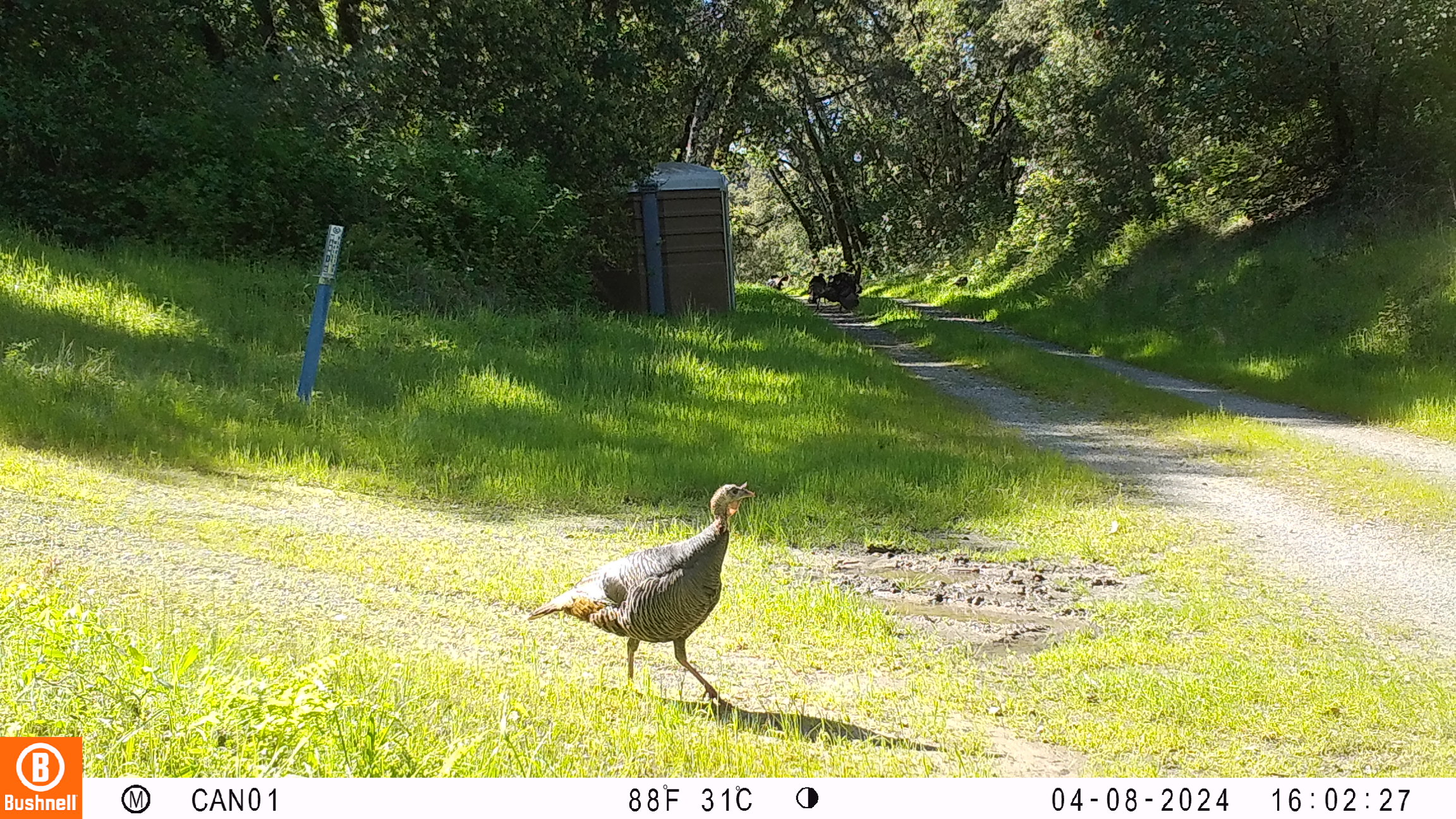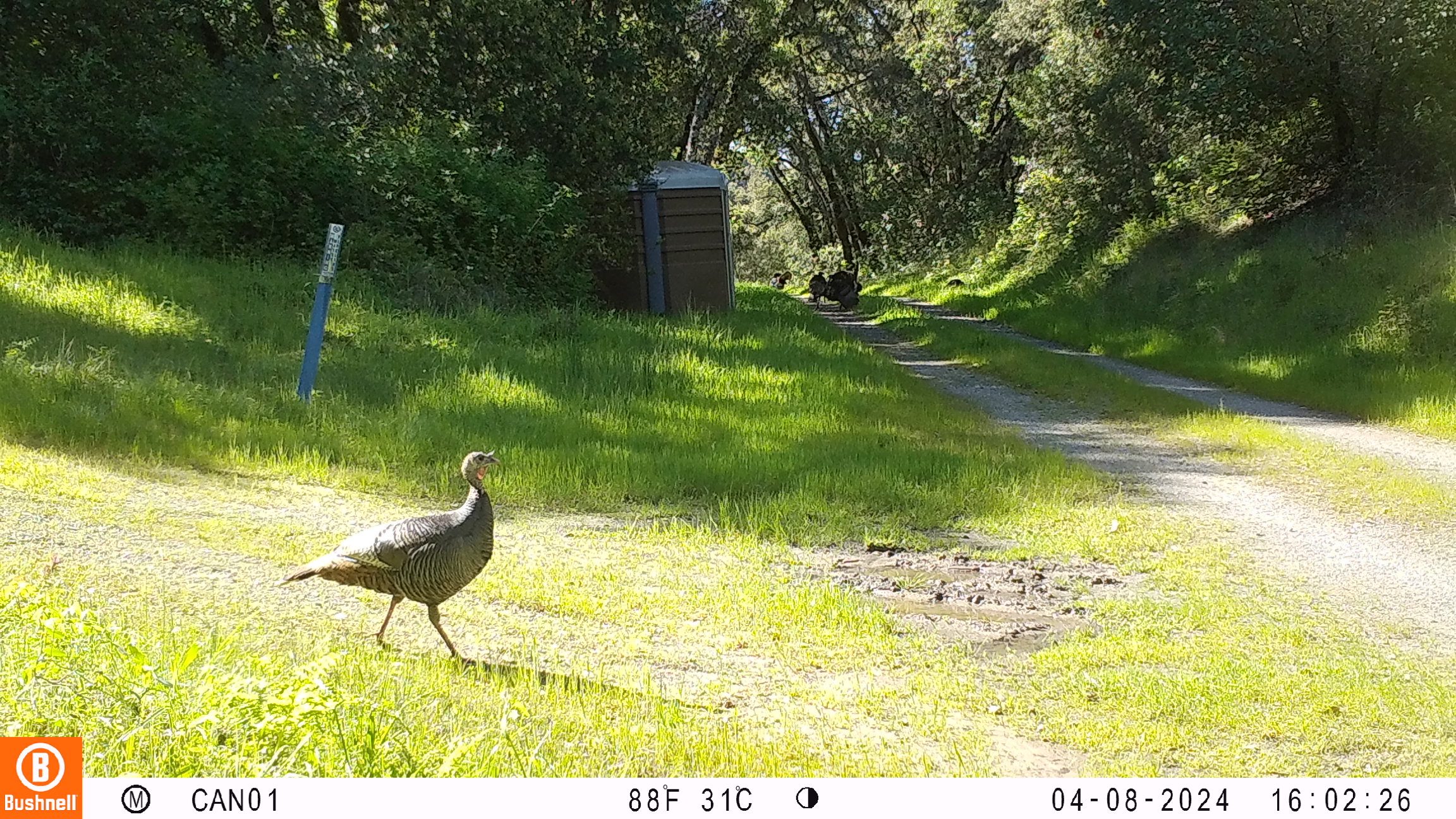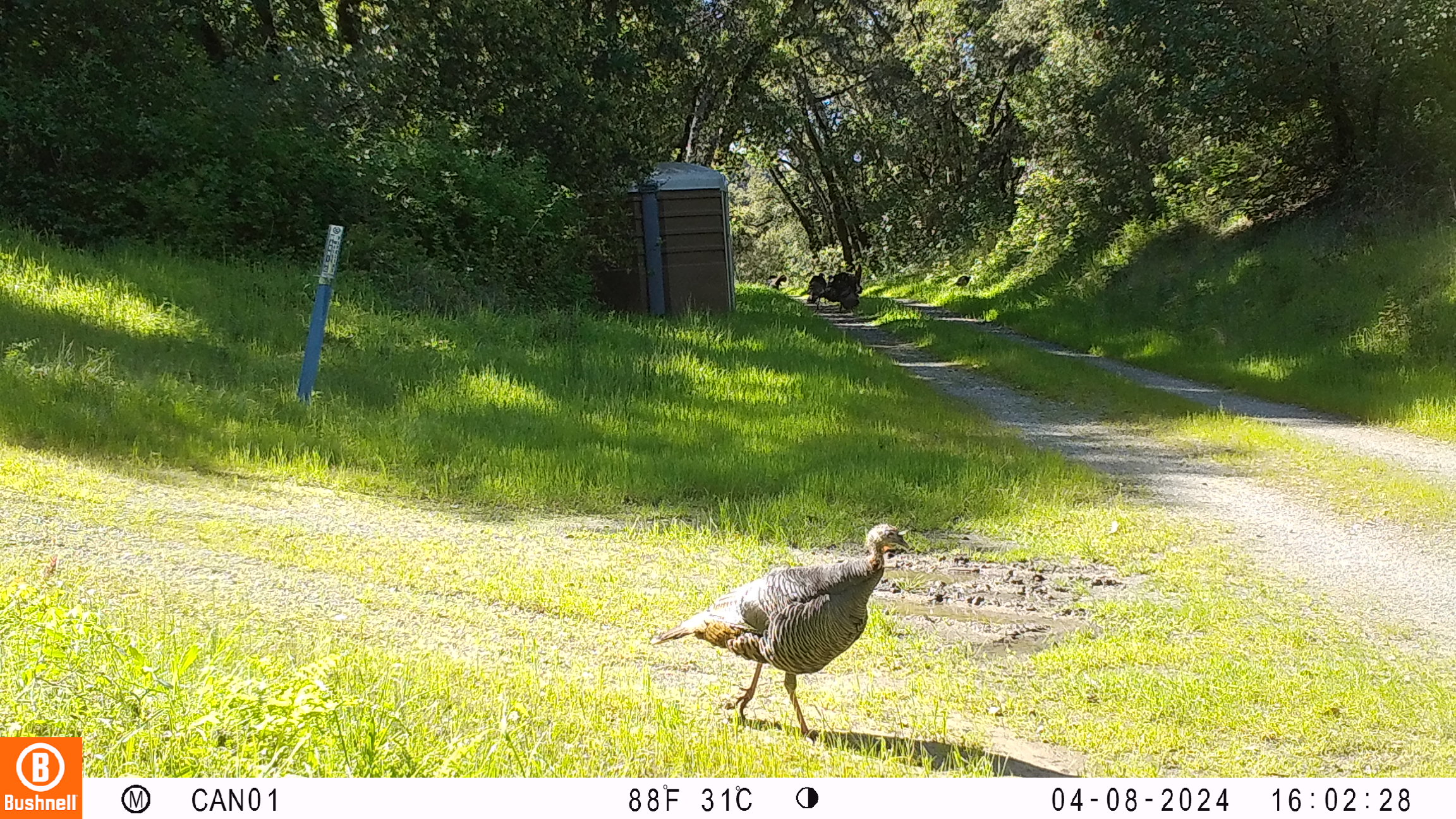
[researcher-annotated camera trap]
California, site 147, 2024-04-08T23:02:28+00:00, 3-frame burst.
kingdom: Animalia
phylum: Chordata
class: Aves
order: Galliformes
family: Phasianidae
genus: Meleagris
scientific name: Meleagris gallopavo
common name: turkey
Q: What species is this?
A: Turkey (Meleagris gallopavo).